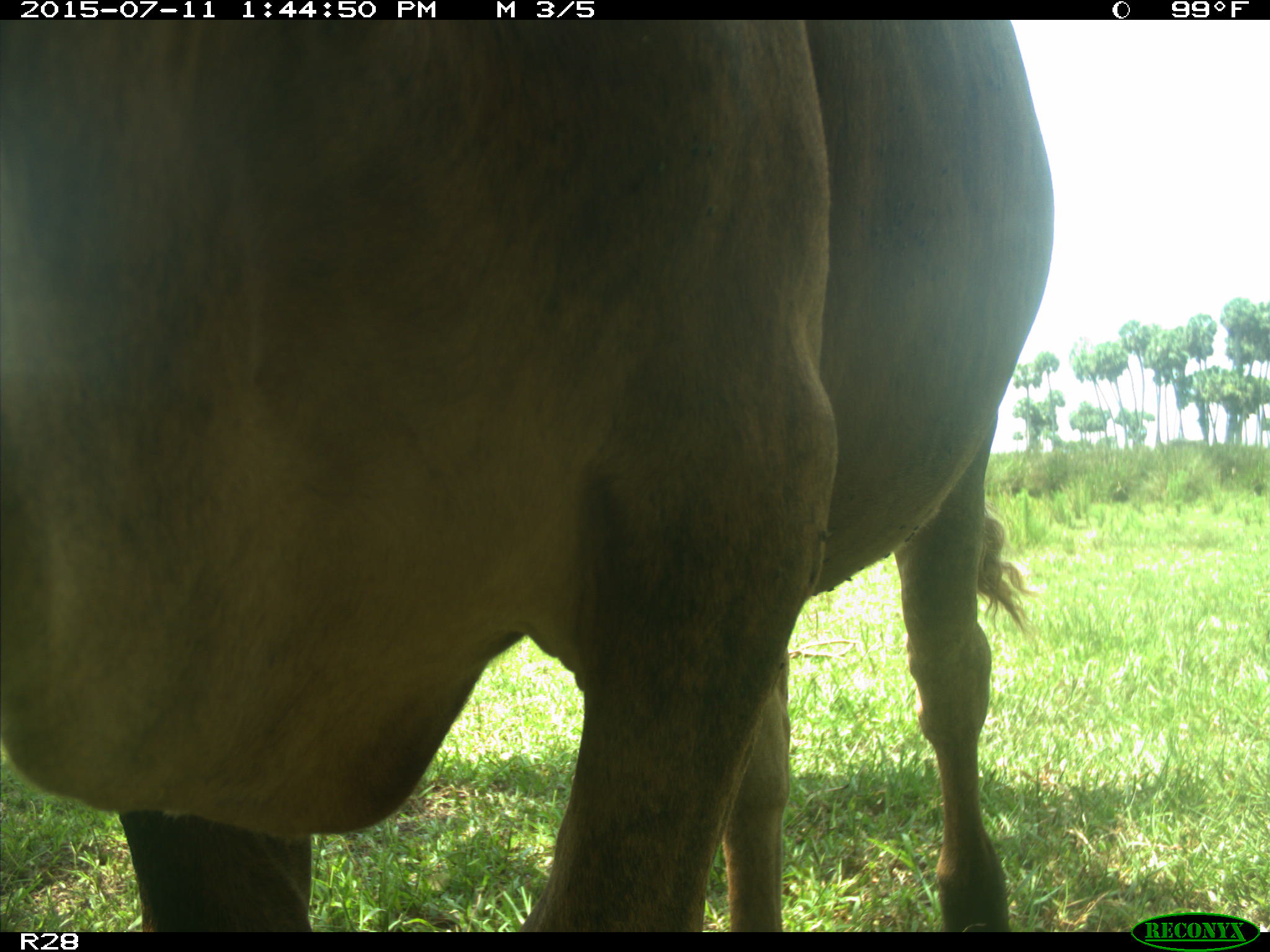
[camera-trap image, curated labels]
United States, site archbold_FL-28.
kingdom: Animalia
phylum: Chordata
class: Mammalia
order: Artiodactyla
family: Bovidae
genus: Bos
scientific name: Bos taurus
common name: domestic cow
Bos taurus (domestic cow).